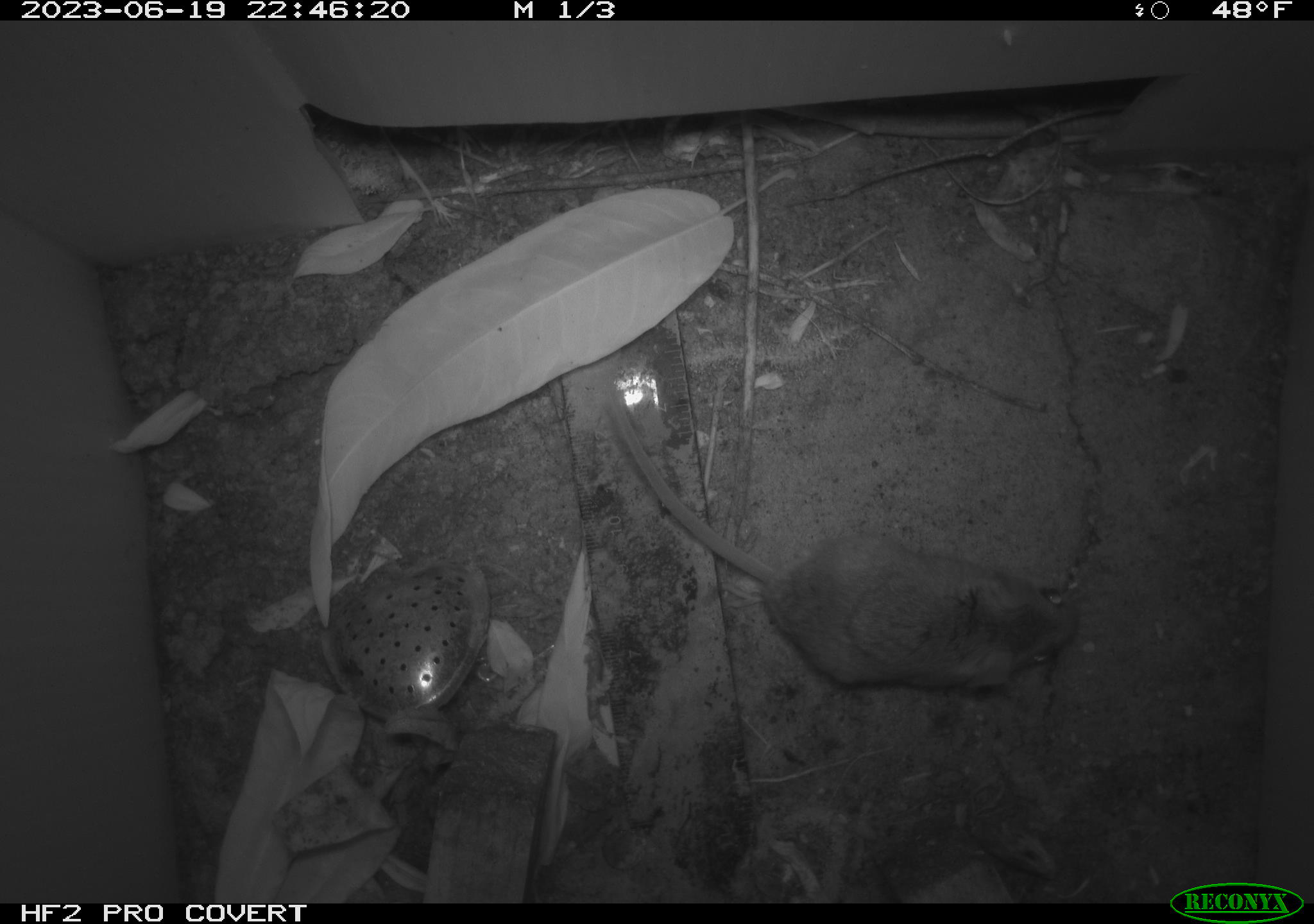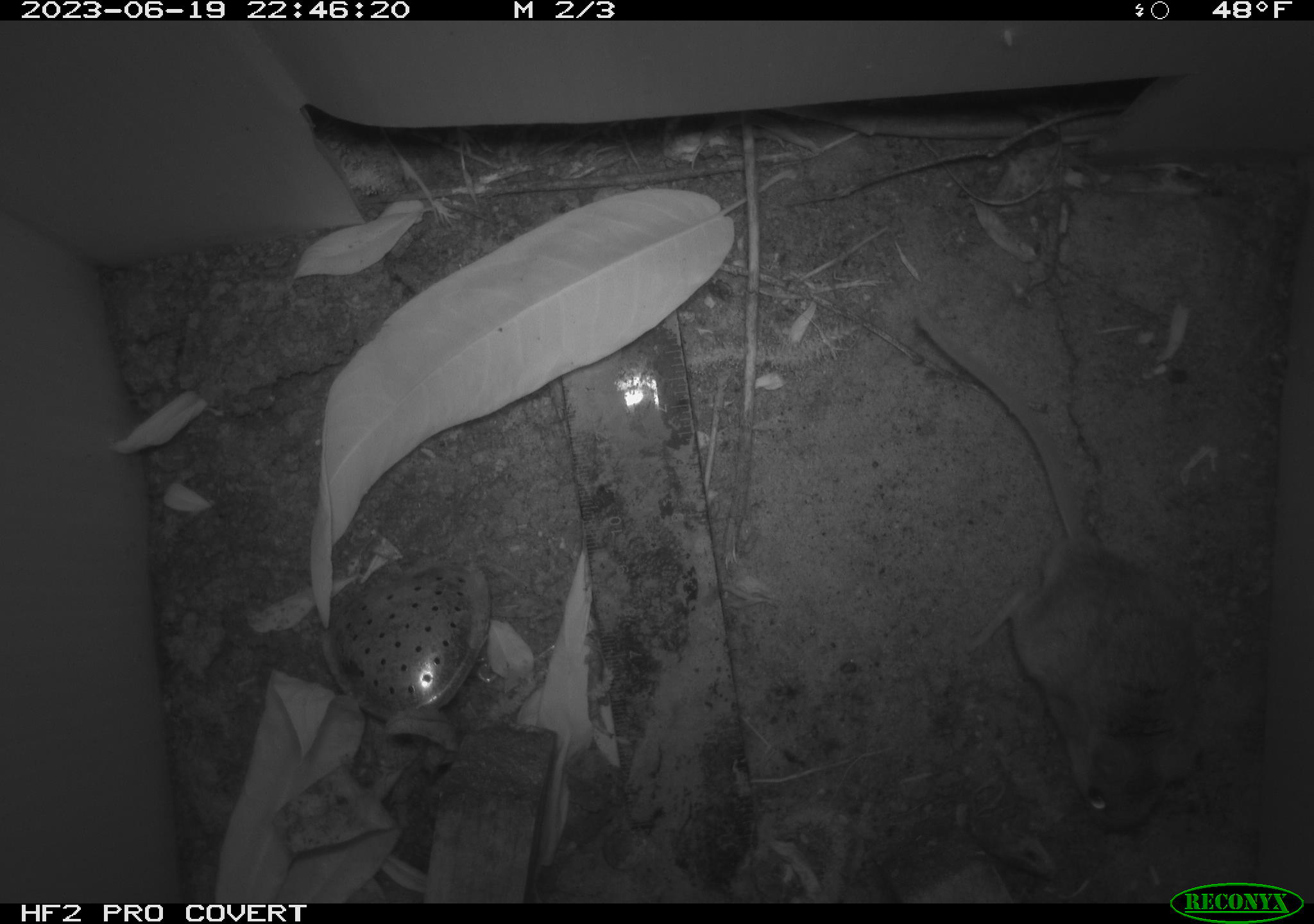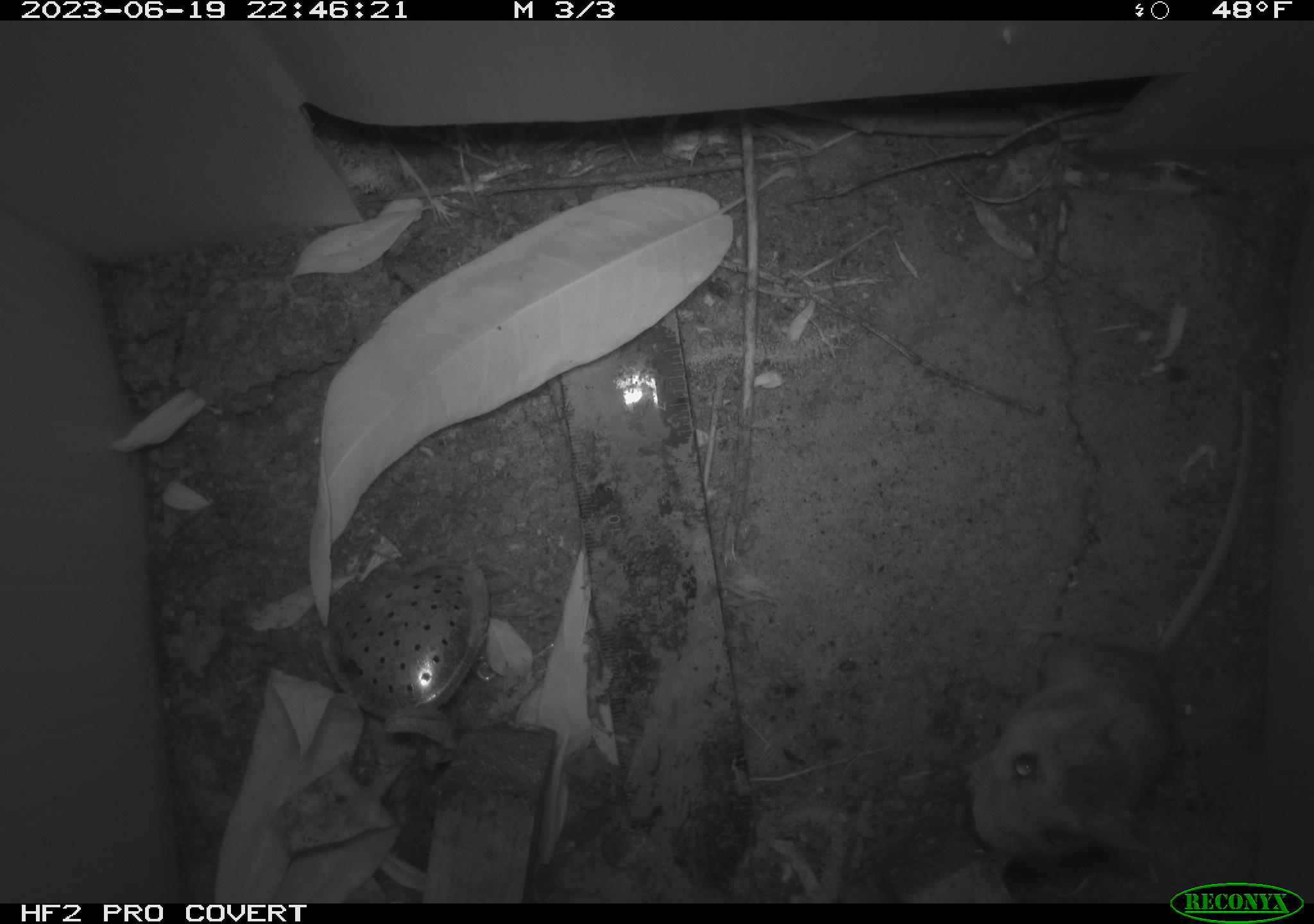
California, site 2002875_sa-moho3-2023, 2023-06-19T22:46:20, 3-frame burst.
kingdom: Animalia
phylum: Chordata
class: Mammalia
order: Rodentia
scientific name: Rodentia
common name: mouse species